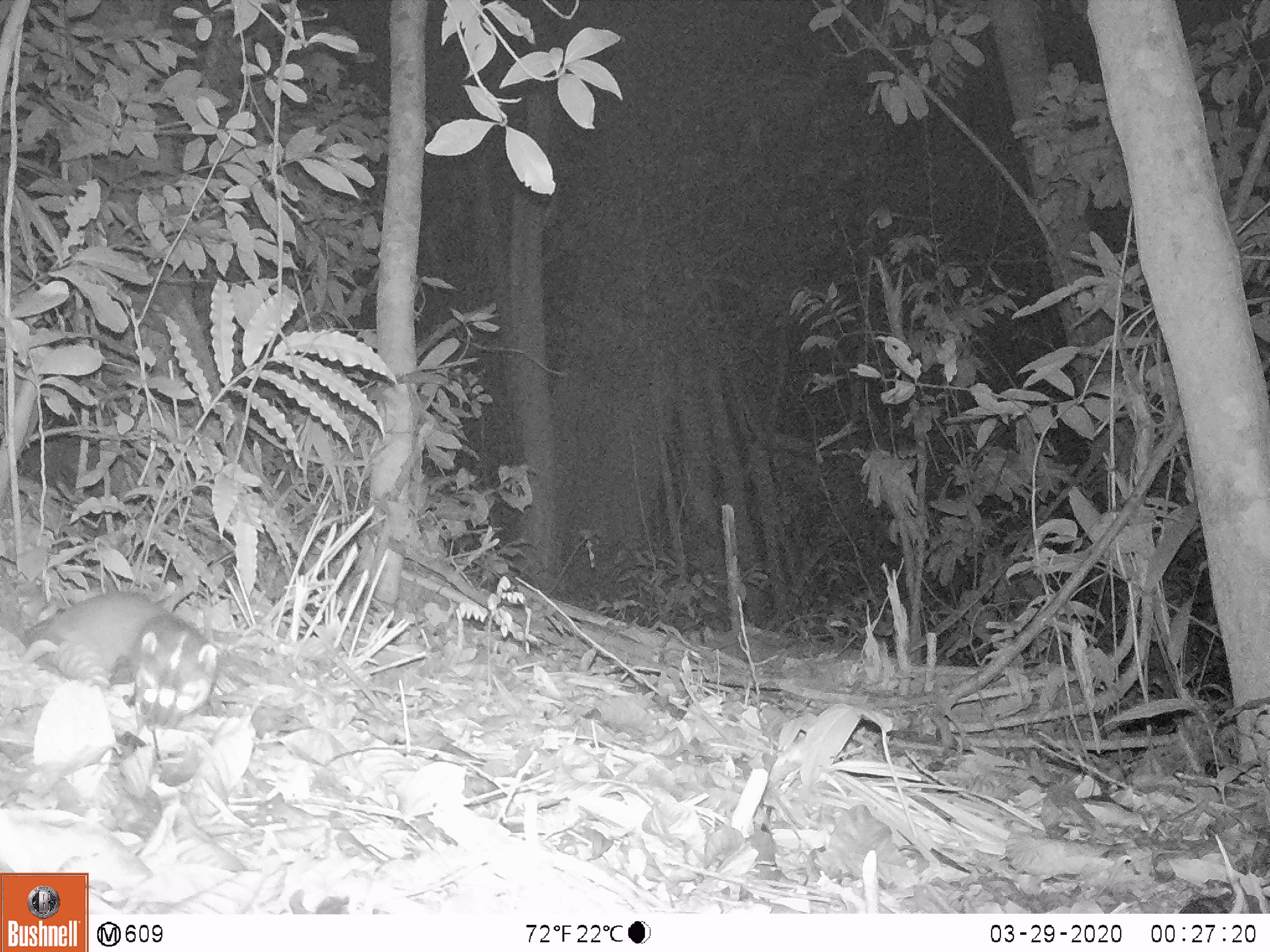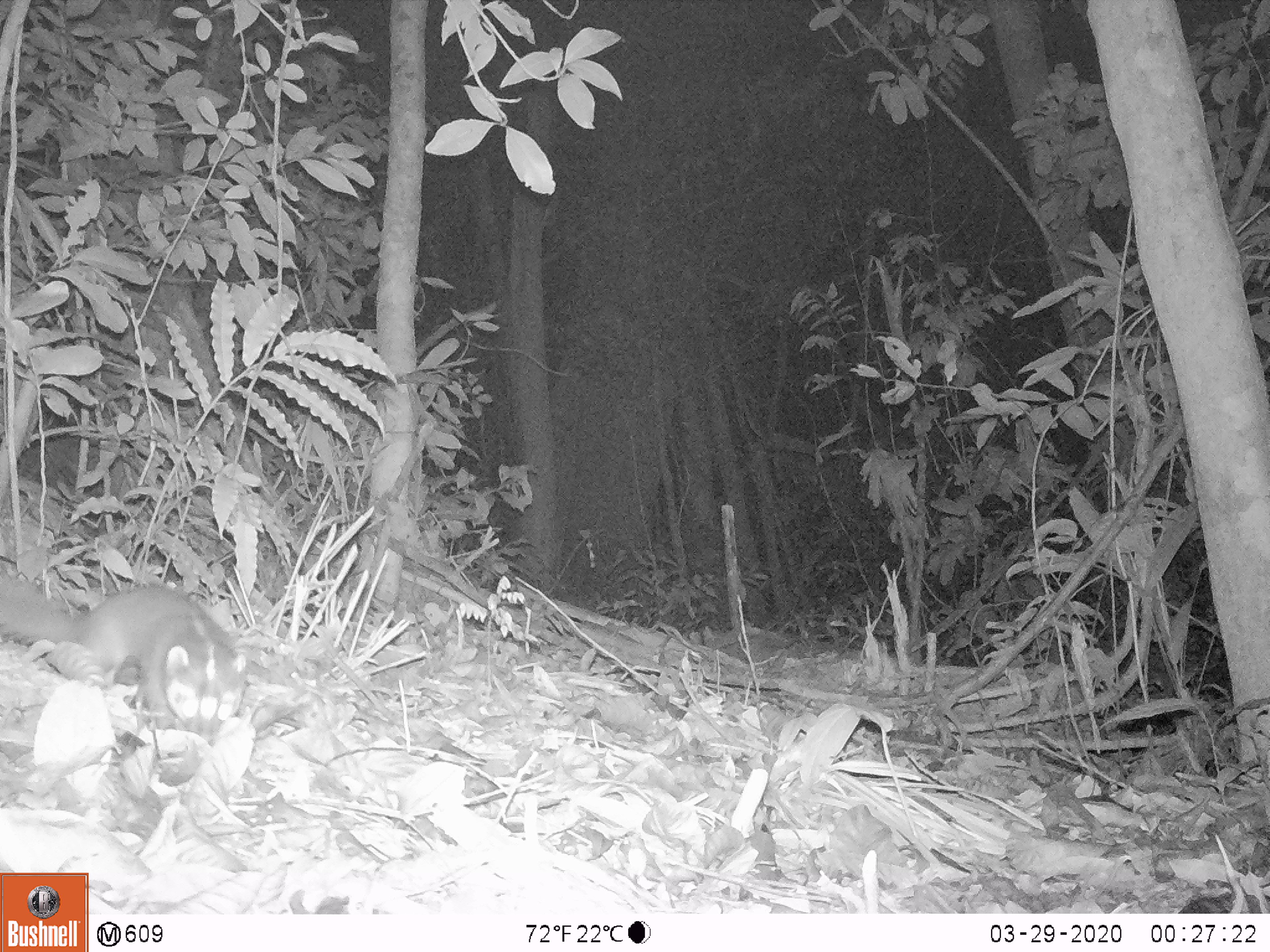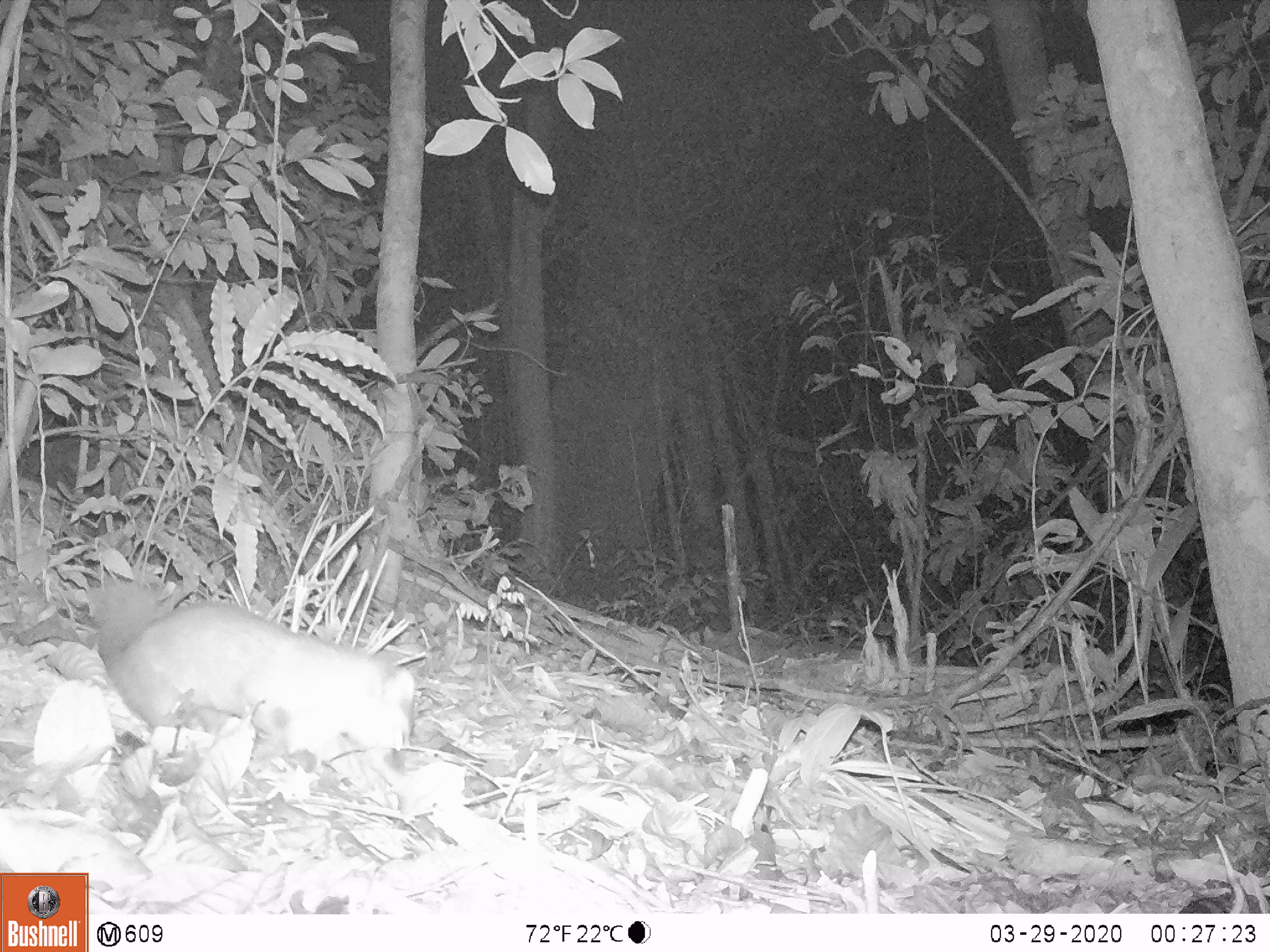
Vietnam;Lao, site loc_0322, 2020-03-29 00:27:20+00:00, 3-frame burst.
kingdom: Animalia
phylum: Chordata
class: Mammalia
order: Carnivora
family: Mustelidae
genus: Melogale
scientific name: Melogale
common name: ferret badger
Ferret badger (Melogale). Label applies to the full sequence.